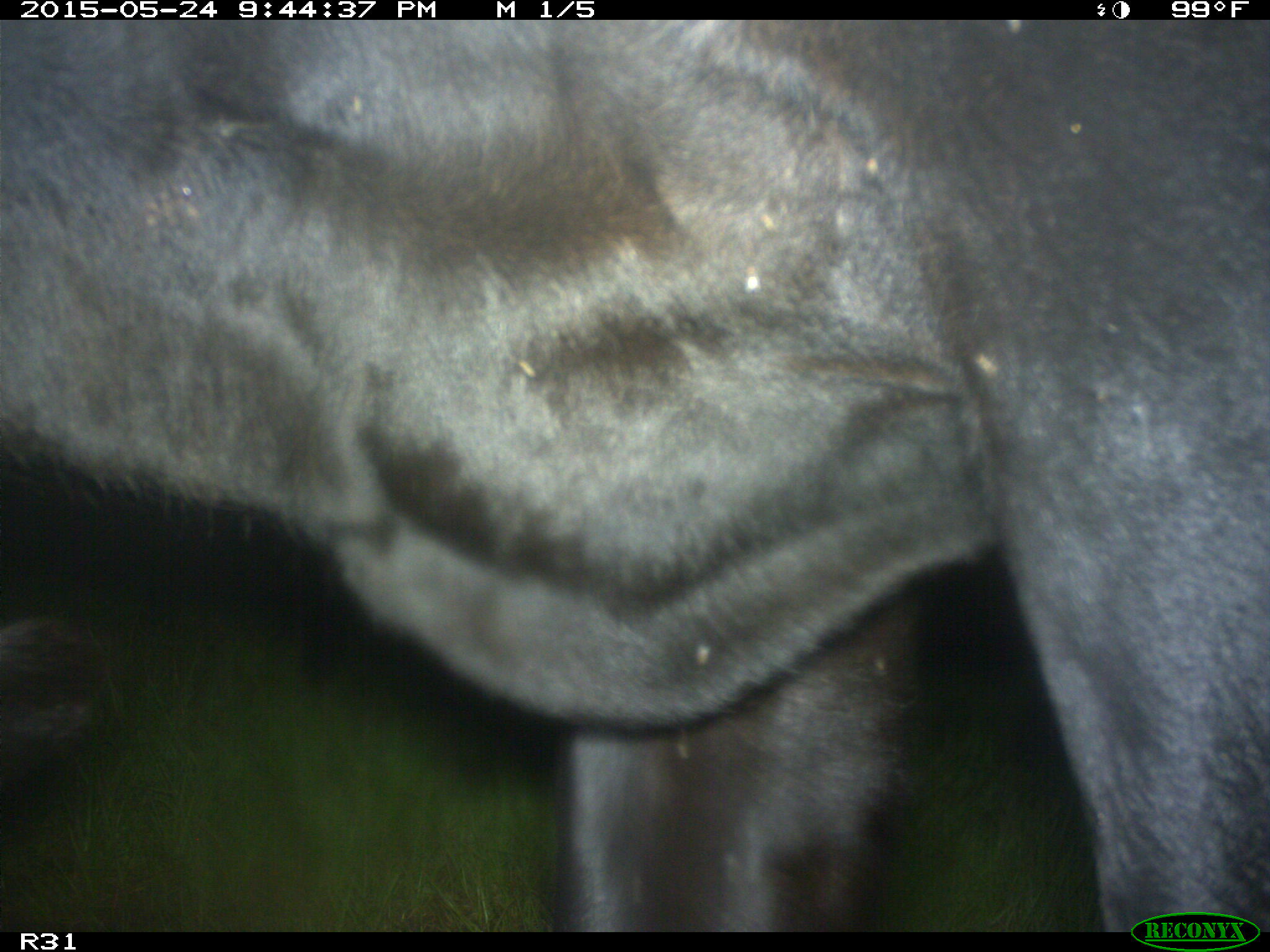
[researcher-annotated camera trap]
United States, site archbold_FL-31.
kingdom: Animalia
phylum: Chordata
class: Mammalia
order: Artiodactyla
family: Bovidae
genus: Bos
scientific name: Bos taurus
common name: domestic cow